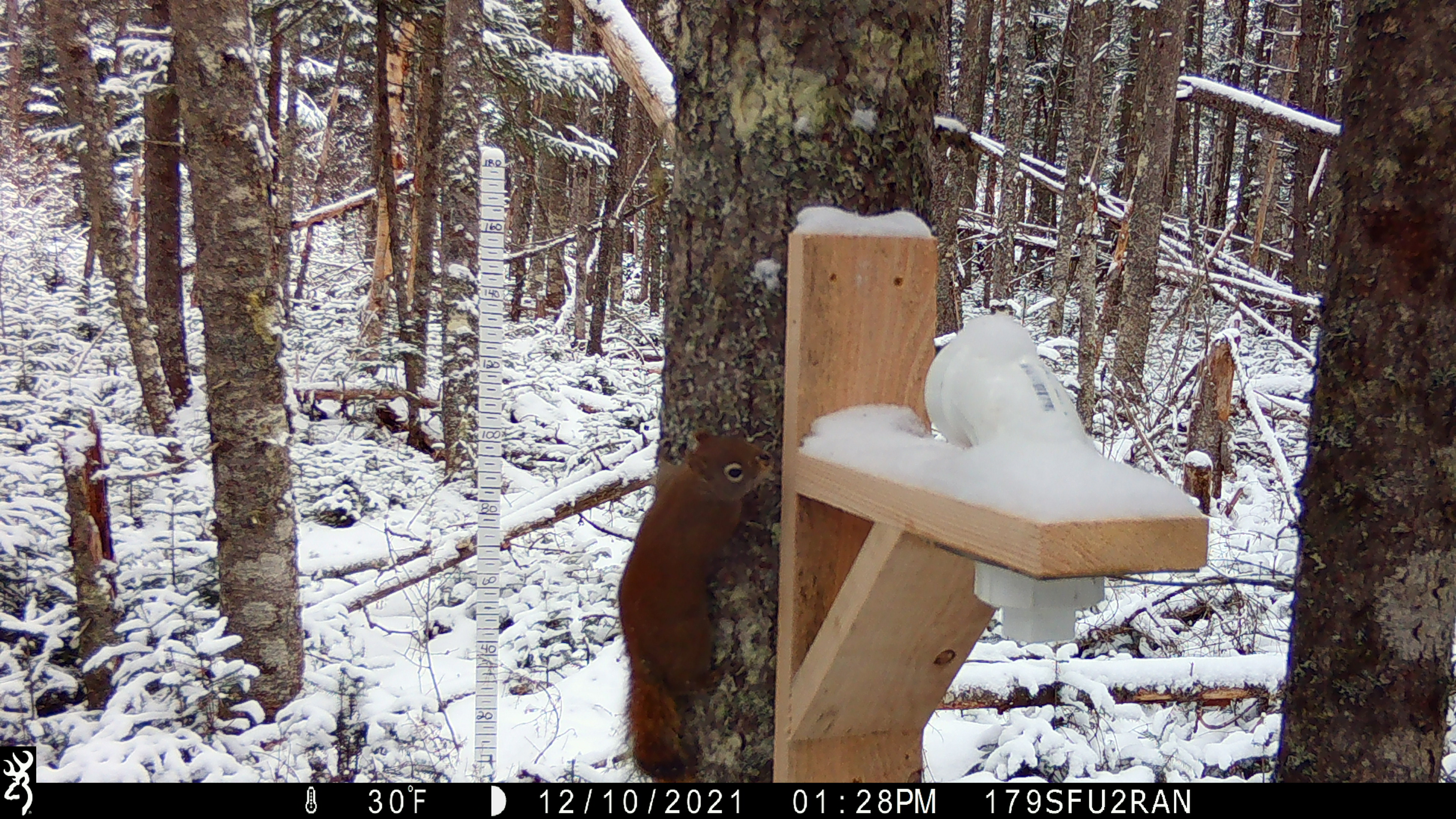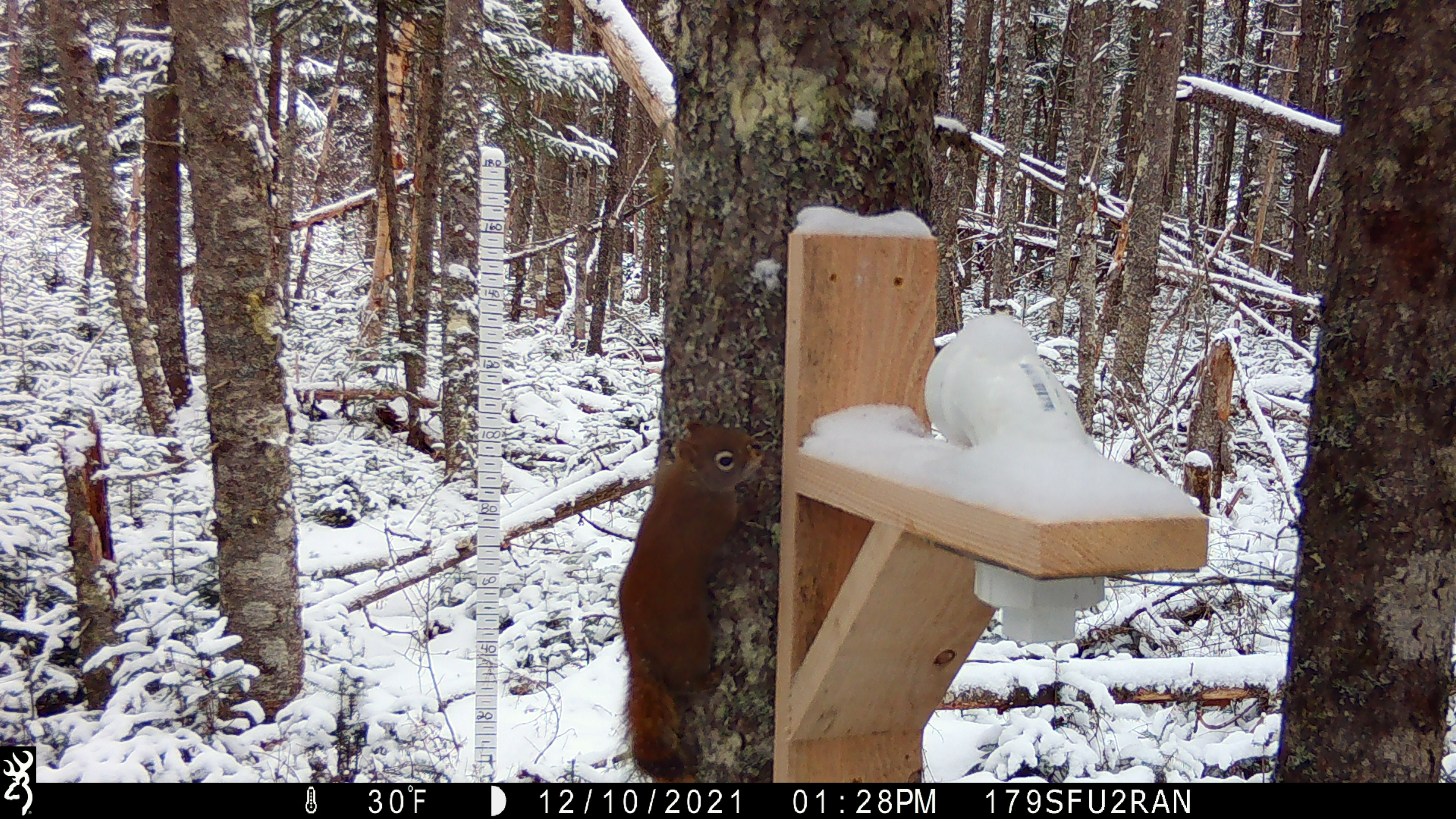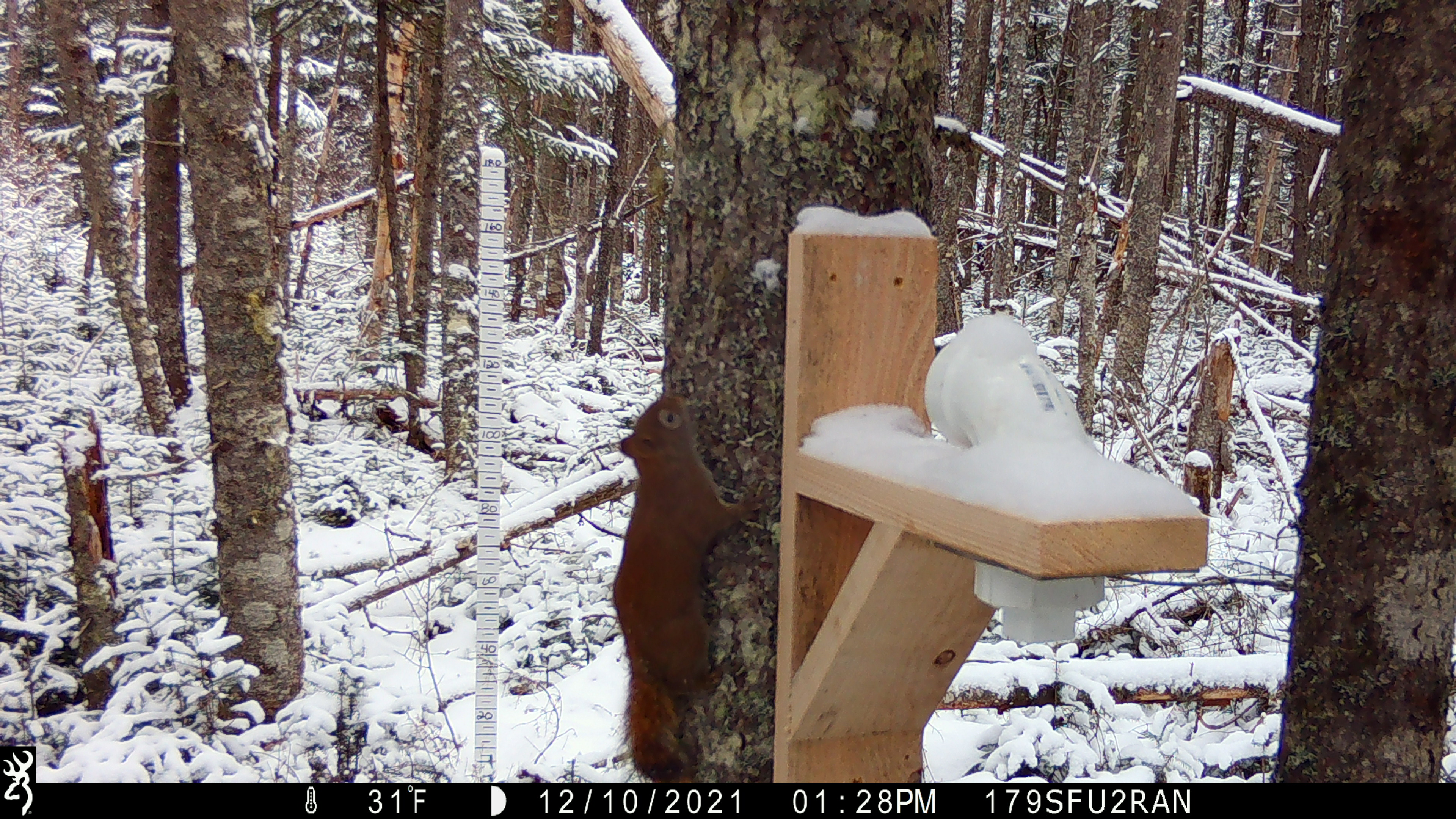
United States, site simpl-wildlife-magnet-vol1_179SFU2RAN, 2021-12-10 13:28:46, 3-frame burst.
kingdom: Animalia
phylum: Chordata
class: Mammalia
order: Rodentia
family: Sciuridae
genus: Tamiasciurus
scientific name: Tamiasciurus hudsonicus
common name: red squirrel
Red squirrel (Tamiasciurus hudsonicus).